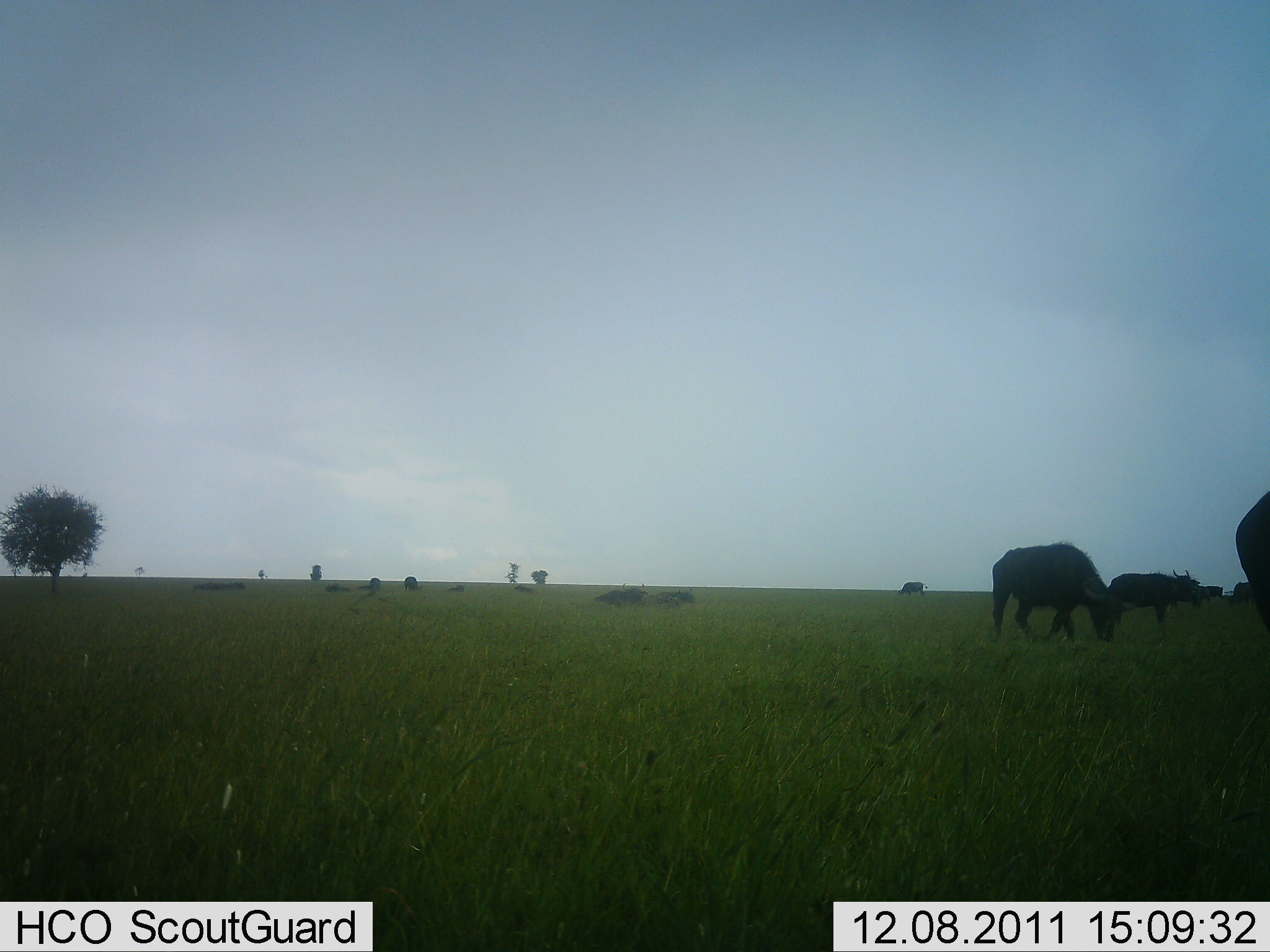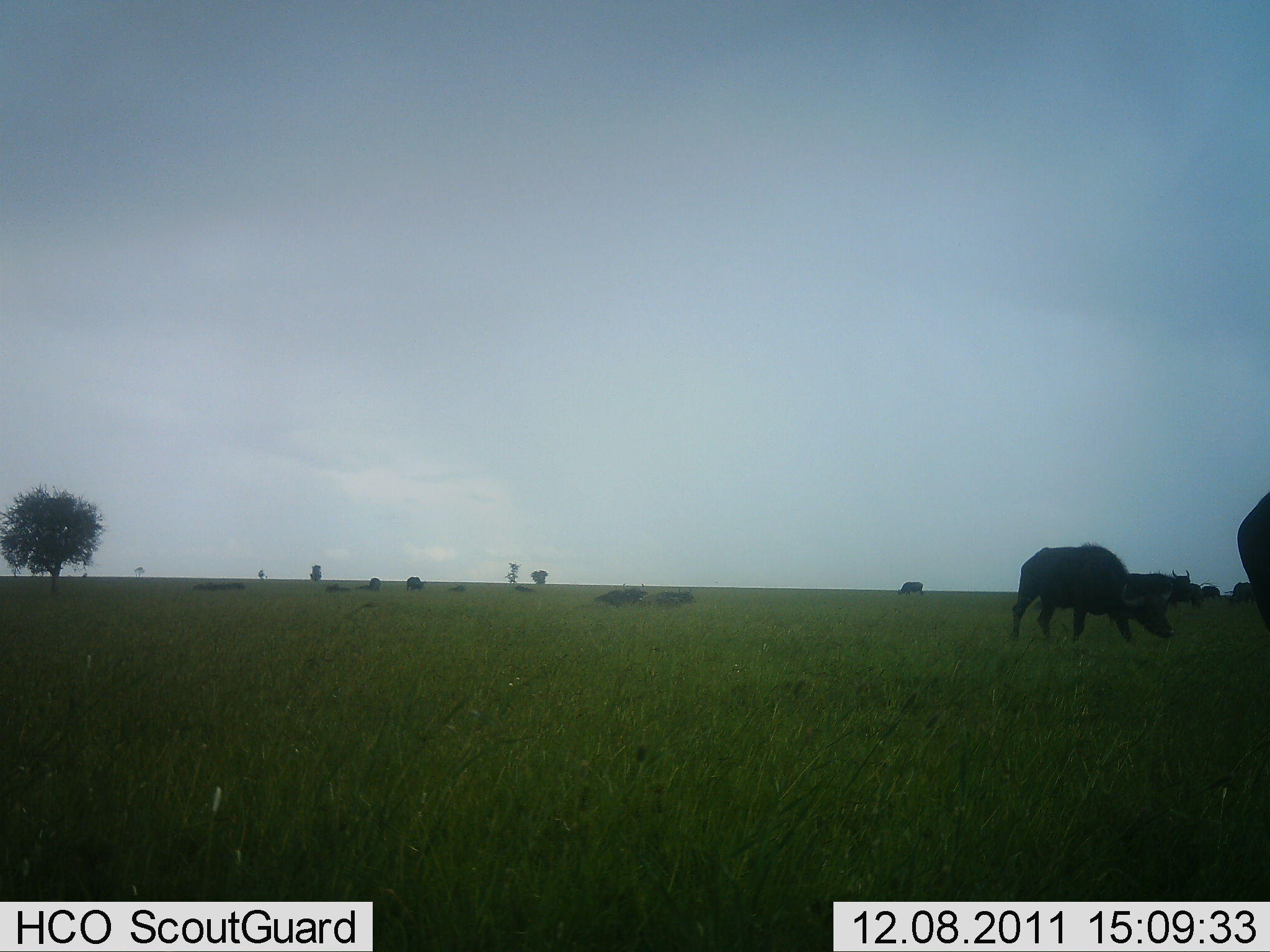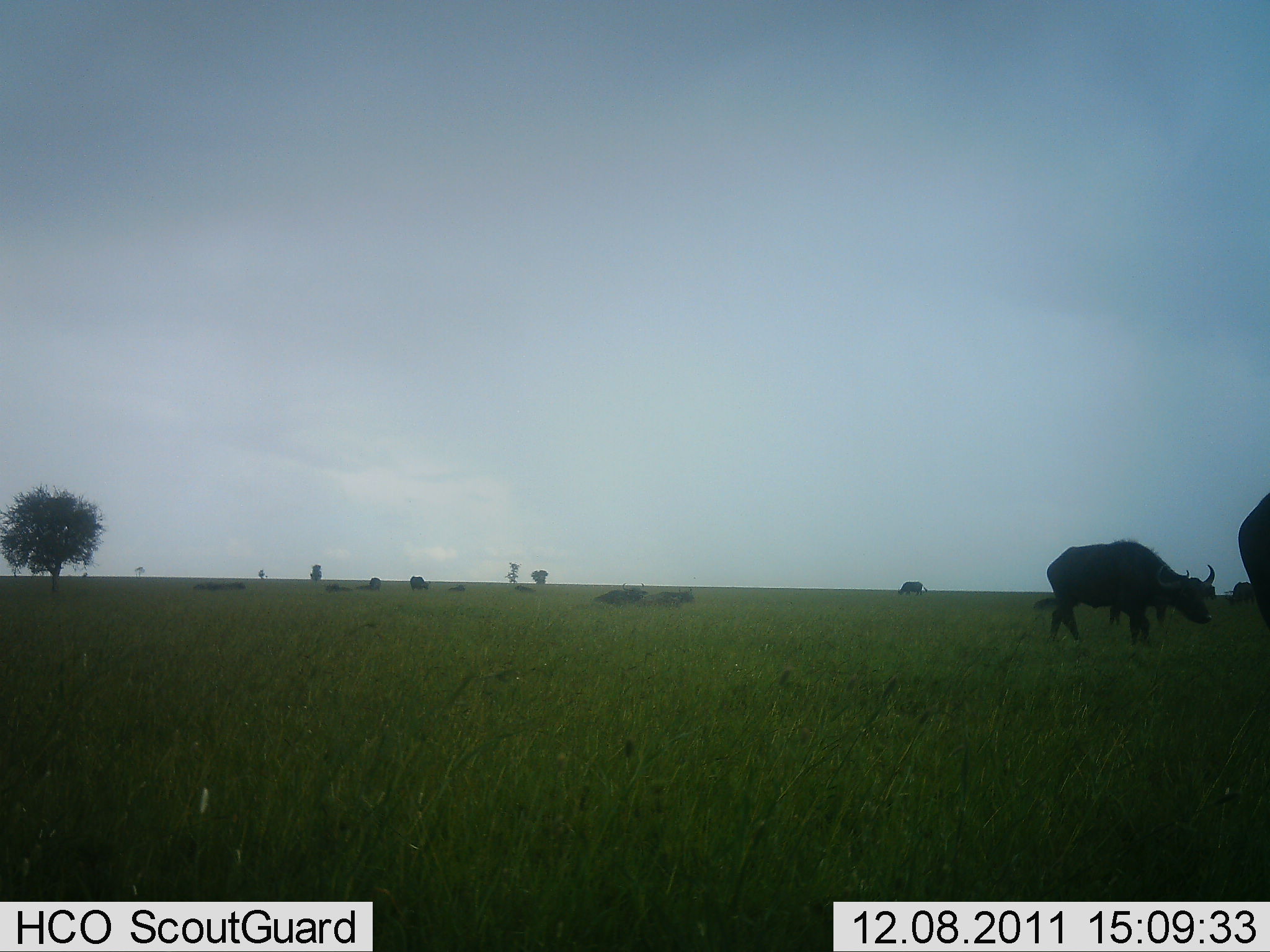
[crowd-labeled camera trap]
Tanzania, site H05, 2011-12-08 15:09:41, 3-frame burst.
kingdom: Animalia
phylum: Chordata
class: Mammalia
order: Artiodactyla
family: Bovidae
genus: Syncerus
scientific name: Syncerus caffer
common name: cape buffalo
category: buffalo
Buffalo (cape buffalo) (Syncerus caffer), count 5. Behavior (volunteer vote fractions): standing 54%, resting 23%, moving 69%, interacting 0%. Young present (vote fraction): 0%. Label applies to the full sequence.